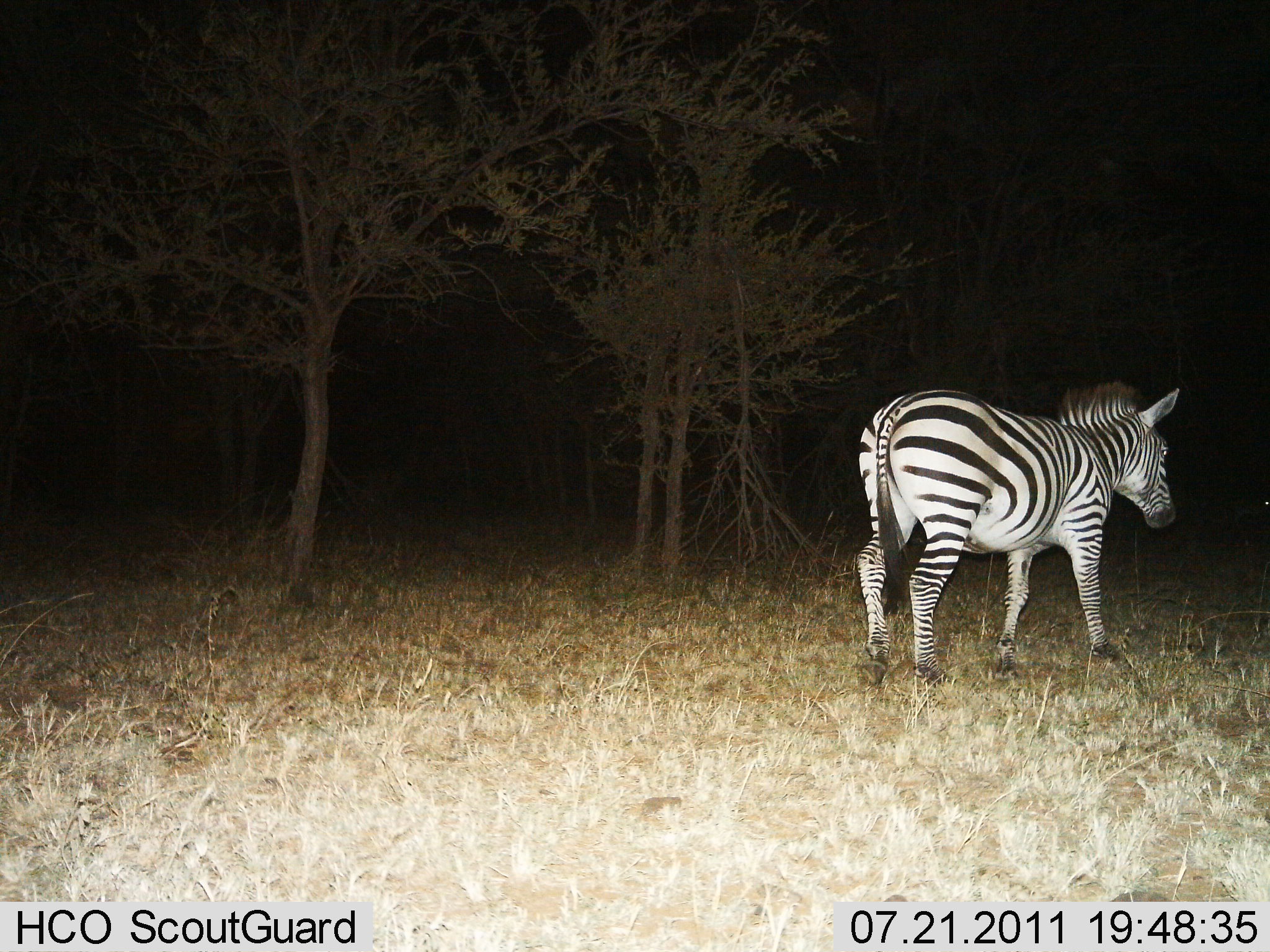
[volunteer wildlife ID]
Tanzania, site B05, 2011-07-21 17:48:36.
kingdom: Animalia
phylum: Chordata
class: Mammalia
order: Perissodactyla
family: Equidae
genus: Equus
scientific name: Equus quagga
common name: plains zebra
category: zebra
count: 1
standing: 38%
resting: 0%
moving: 62%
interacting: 0%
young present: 0%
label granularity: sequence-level